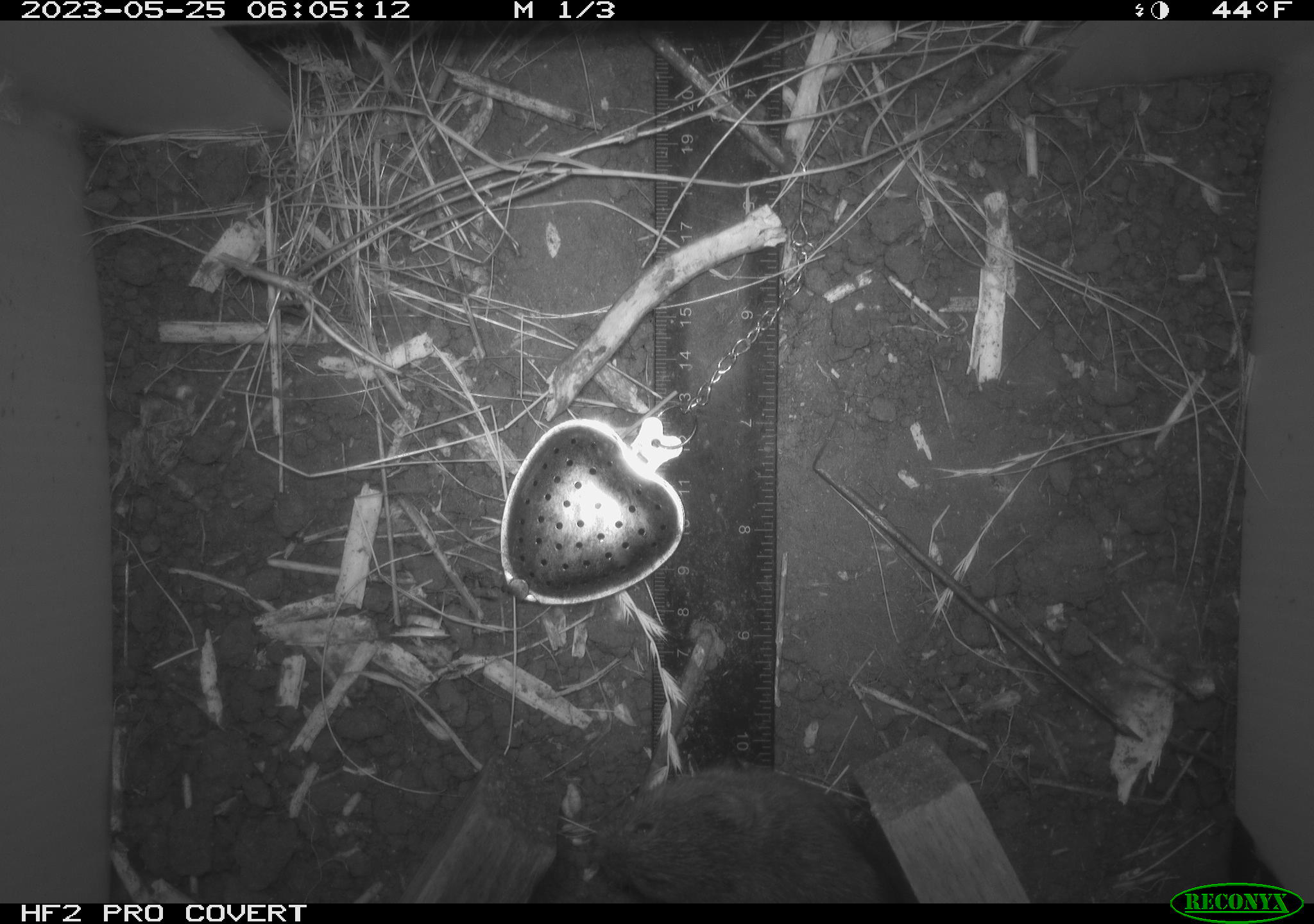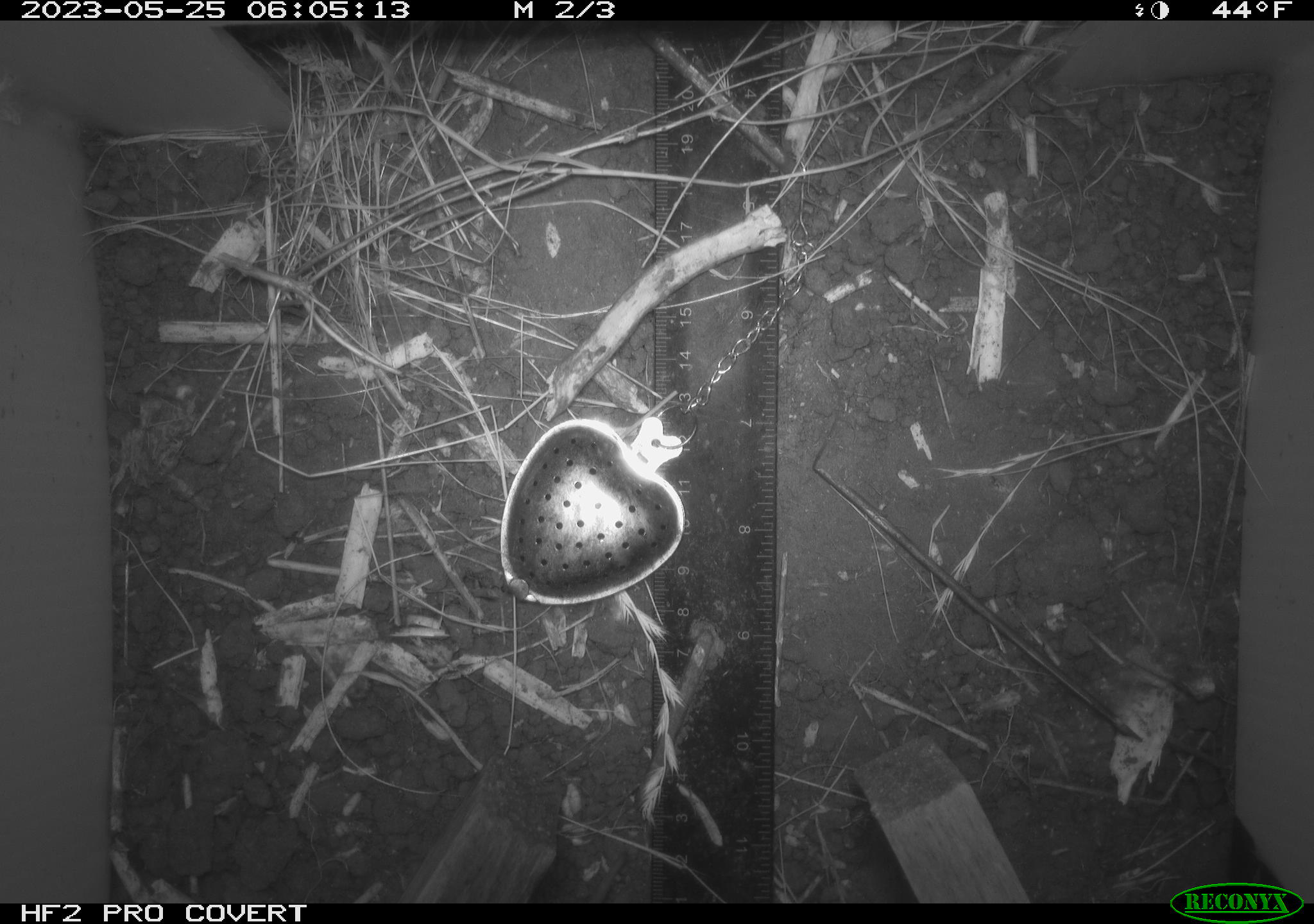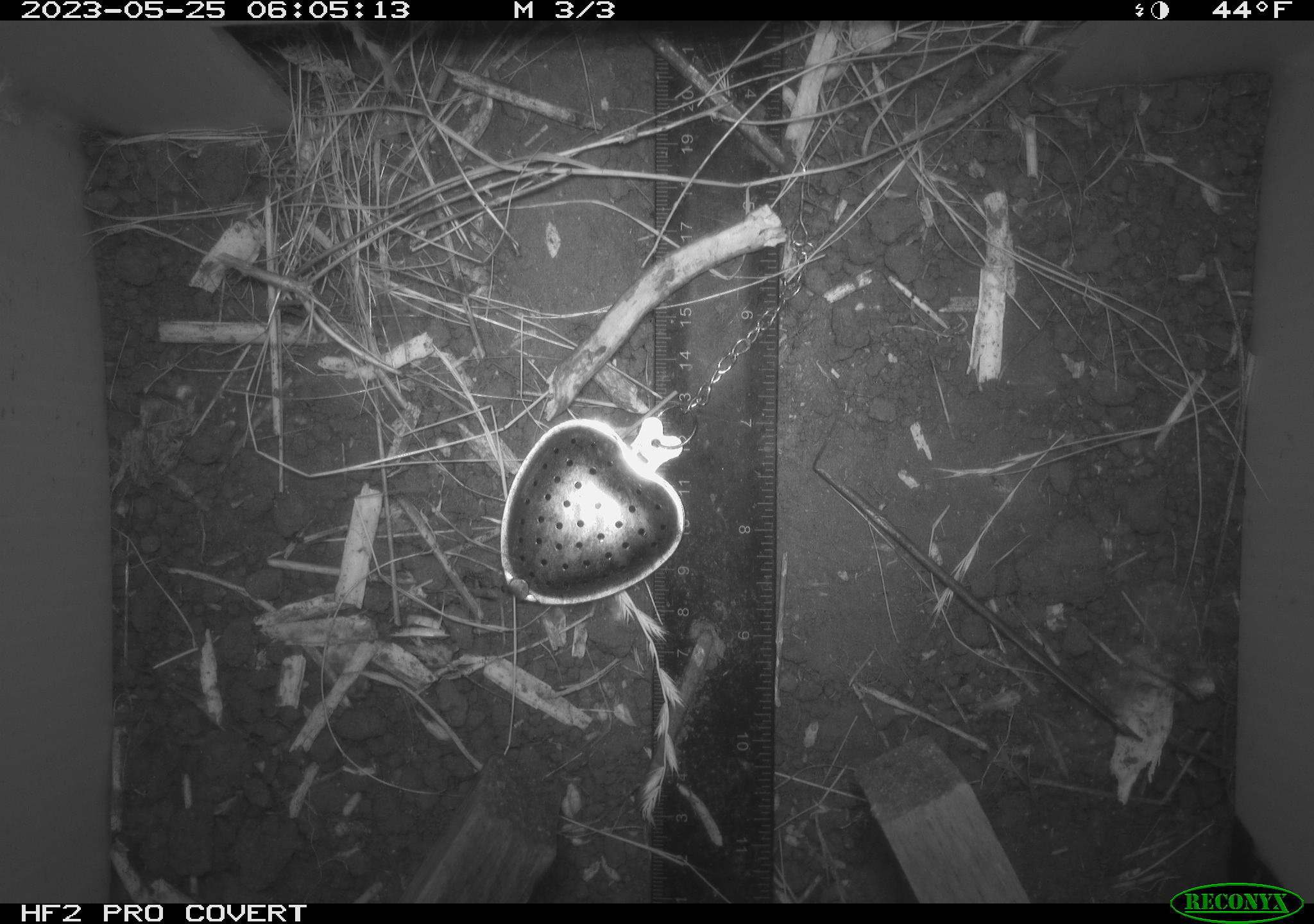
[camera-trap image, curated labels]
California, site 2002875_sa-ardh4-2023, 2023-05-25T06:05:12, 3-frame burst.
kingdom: Animalia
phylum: Chordata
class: Mammalia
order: Rodentia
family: Cricetidae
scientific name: Arvicolinae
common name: voles, lemmings, and muskrats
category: arvicolinae subfamily